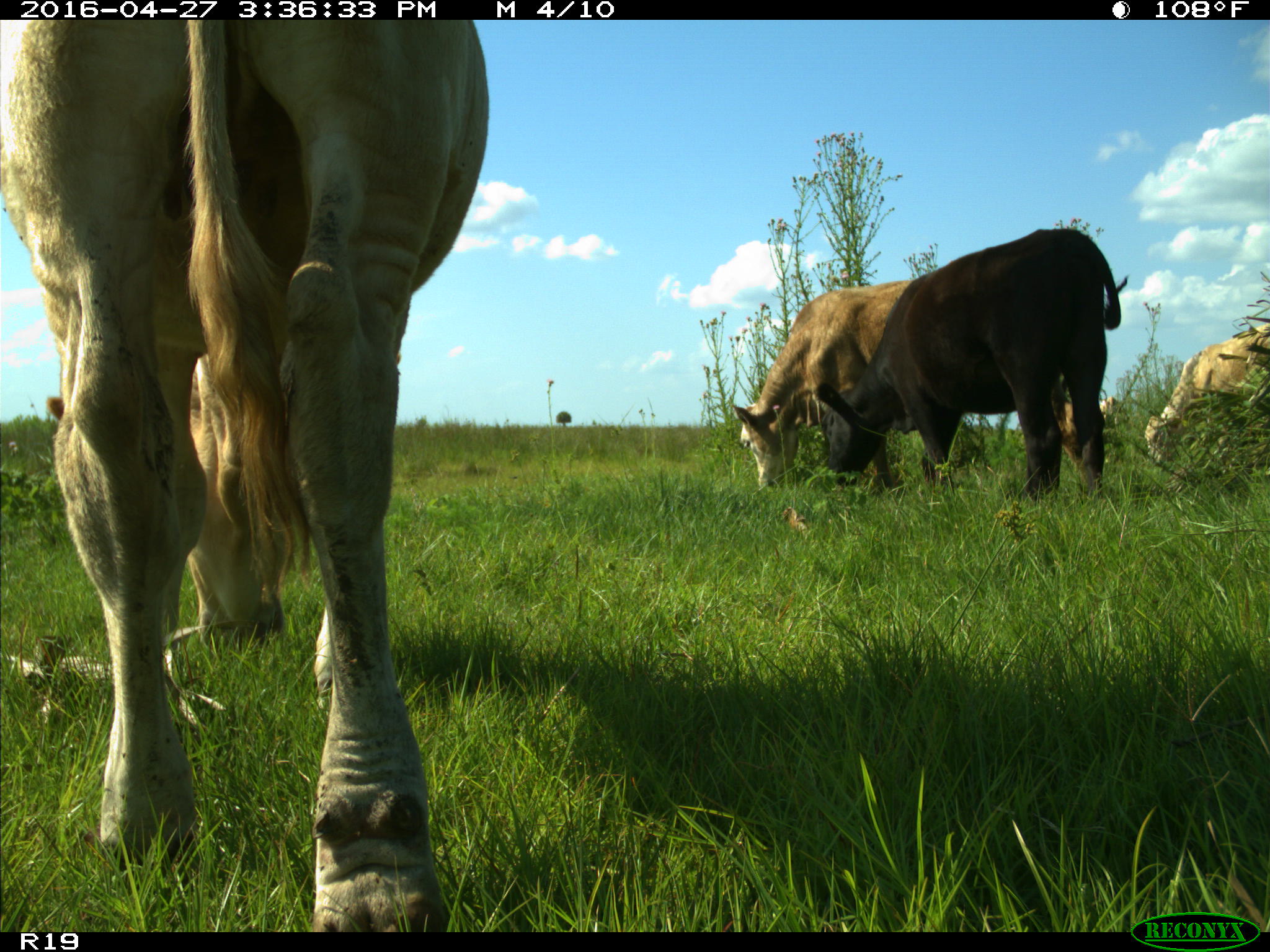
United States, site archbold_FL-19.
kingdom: Animalia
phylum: Chordata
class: Mammalia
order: Artiodactyla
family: Bovidae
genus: Bos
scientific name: Bos taurus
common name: domestic cow